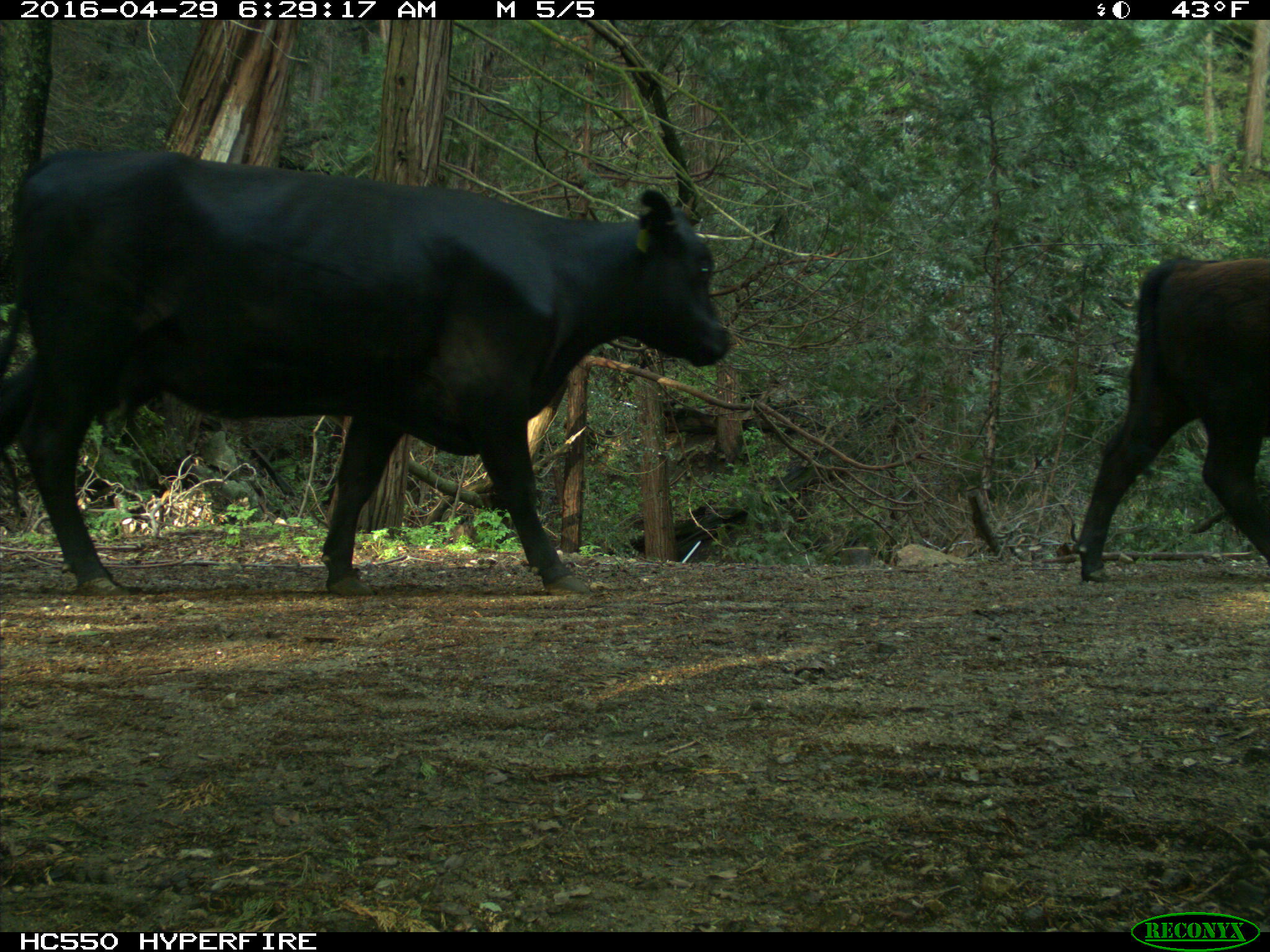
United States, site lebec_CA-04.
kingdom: Animalia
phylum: Chordata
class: Mammalia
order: Artiodactyla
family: Bovidae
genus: Bos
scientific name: Bos taurus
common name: domestic cow